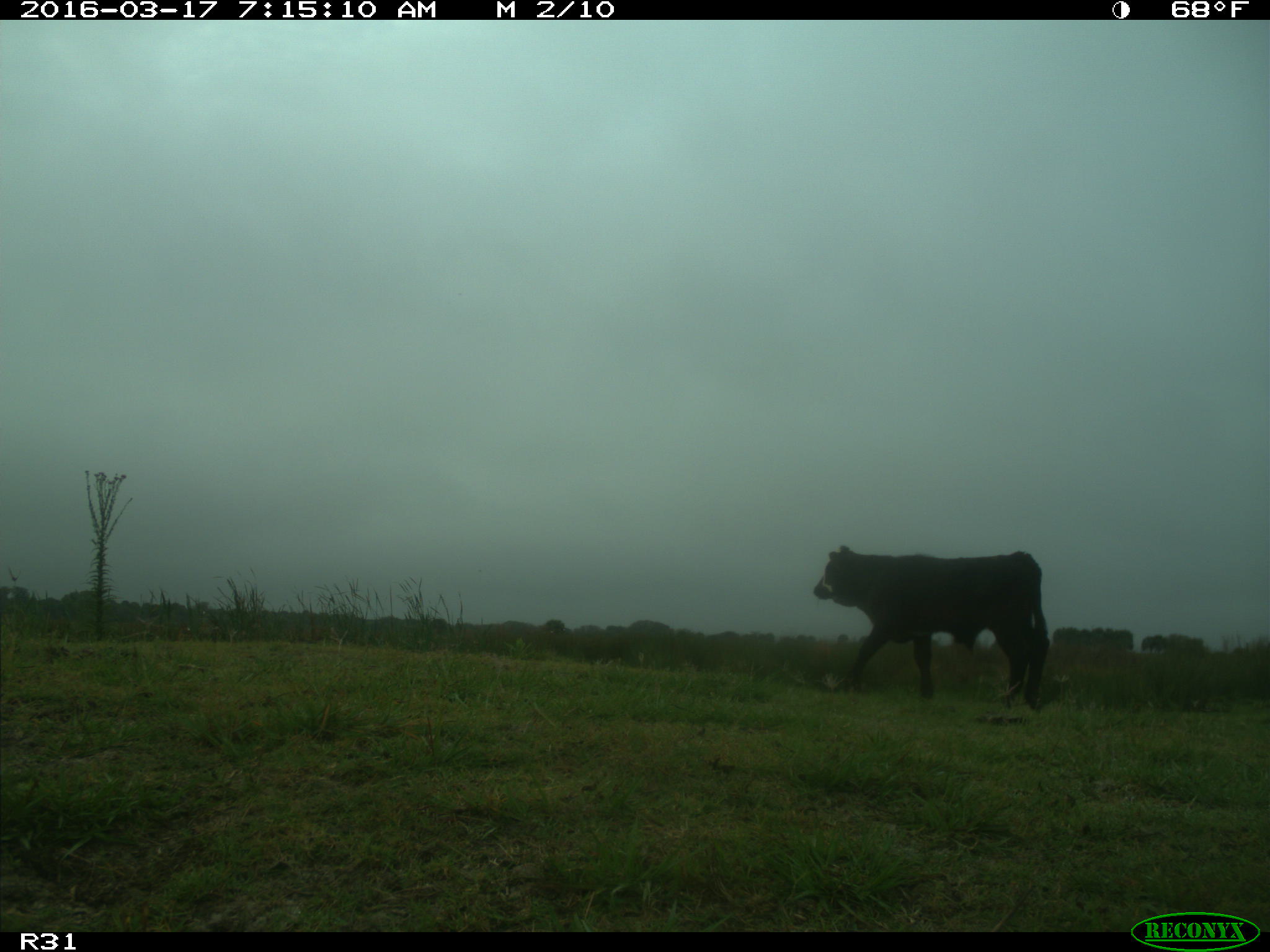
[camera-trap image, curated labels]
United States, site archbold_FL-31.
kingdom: Animalia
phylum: Chordata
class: Mammalia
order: Artiodactyla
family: Bovidae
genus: Bos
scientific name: Bos taurus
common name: domestic cow